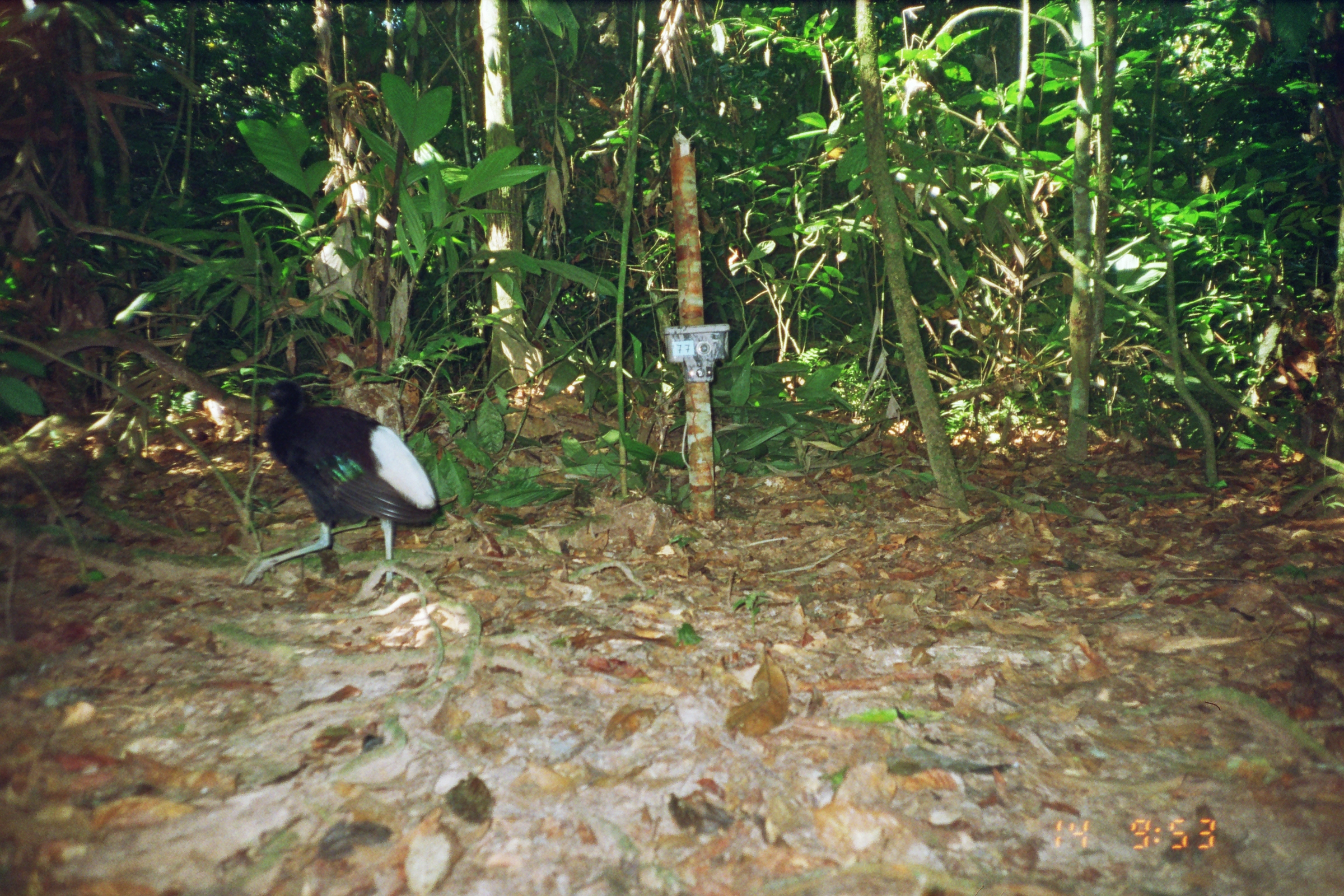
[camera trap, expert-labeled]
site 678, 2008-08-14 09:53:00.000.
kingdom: Animalia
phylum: Chordata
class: Aves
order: Gruiformes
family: Psophiidae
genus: Psophia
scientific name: Psophia leucoptera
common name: pale-winged trumpeter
Psophia leucoptera (pale-winged trumpeter).